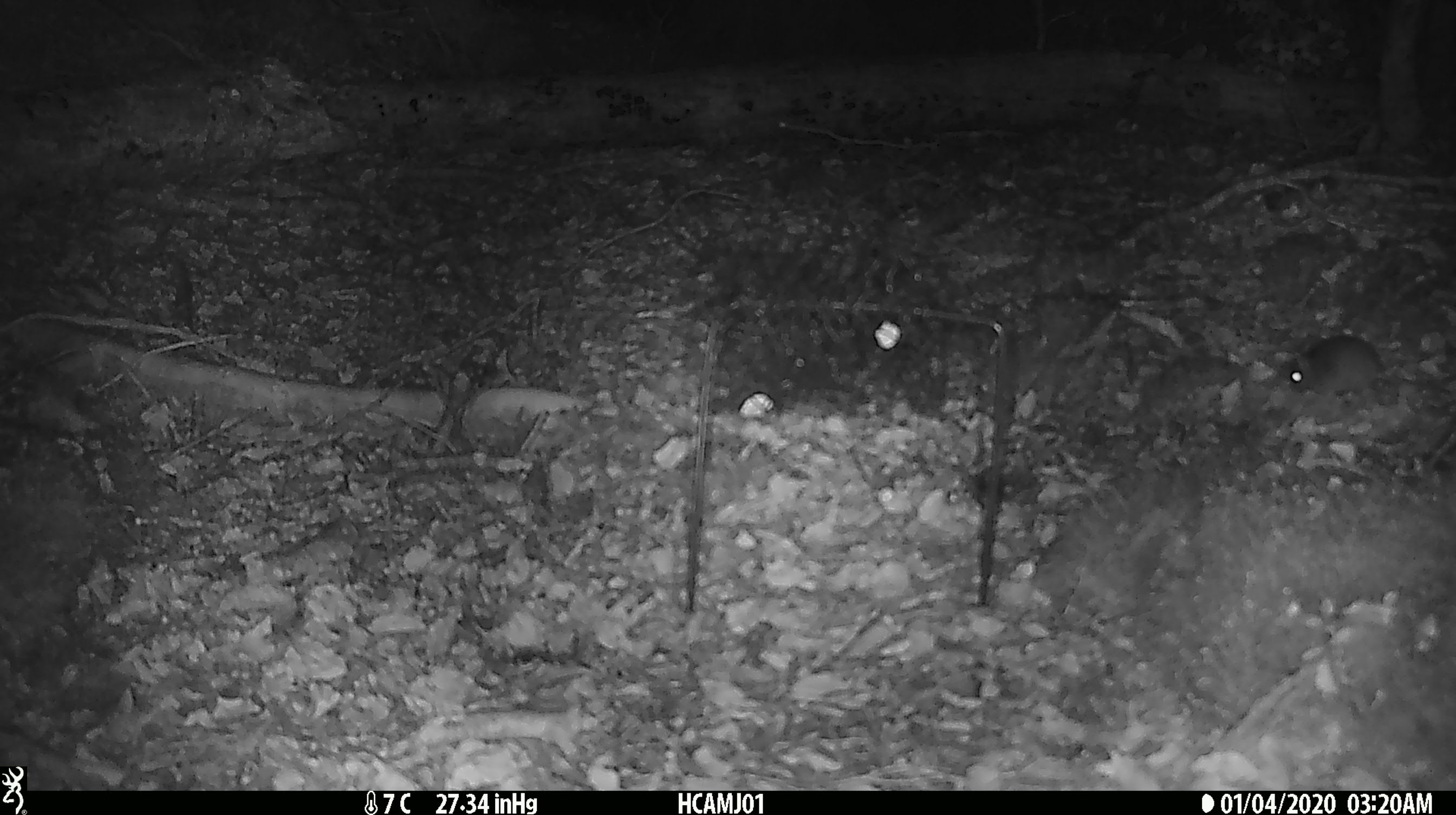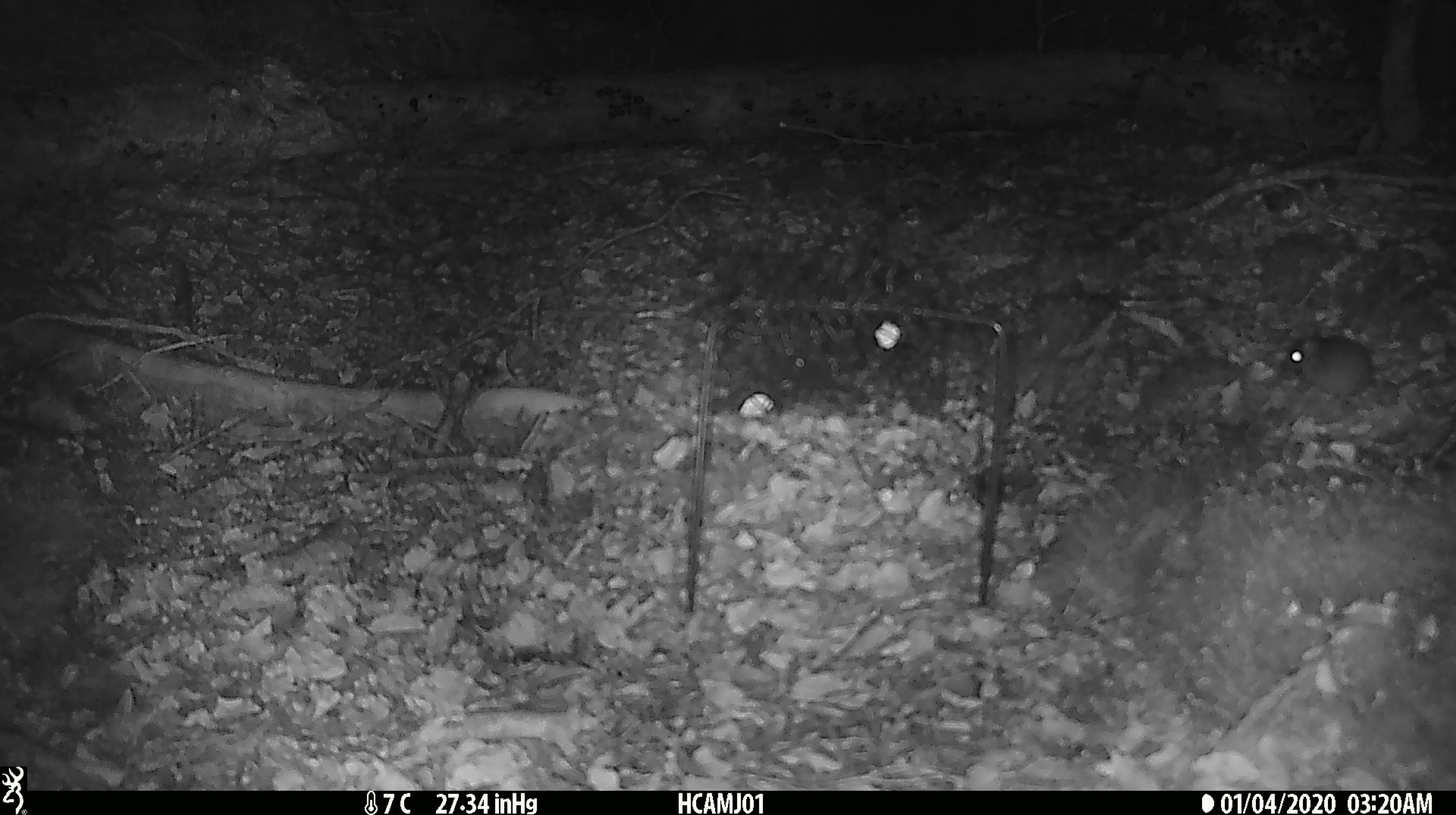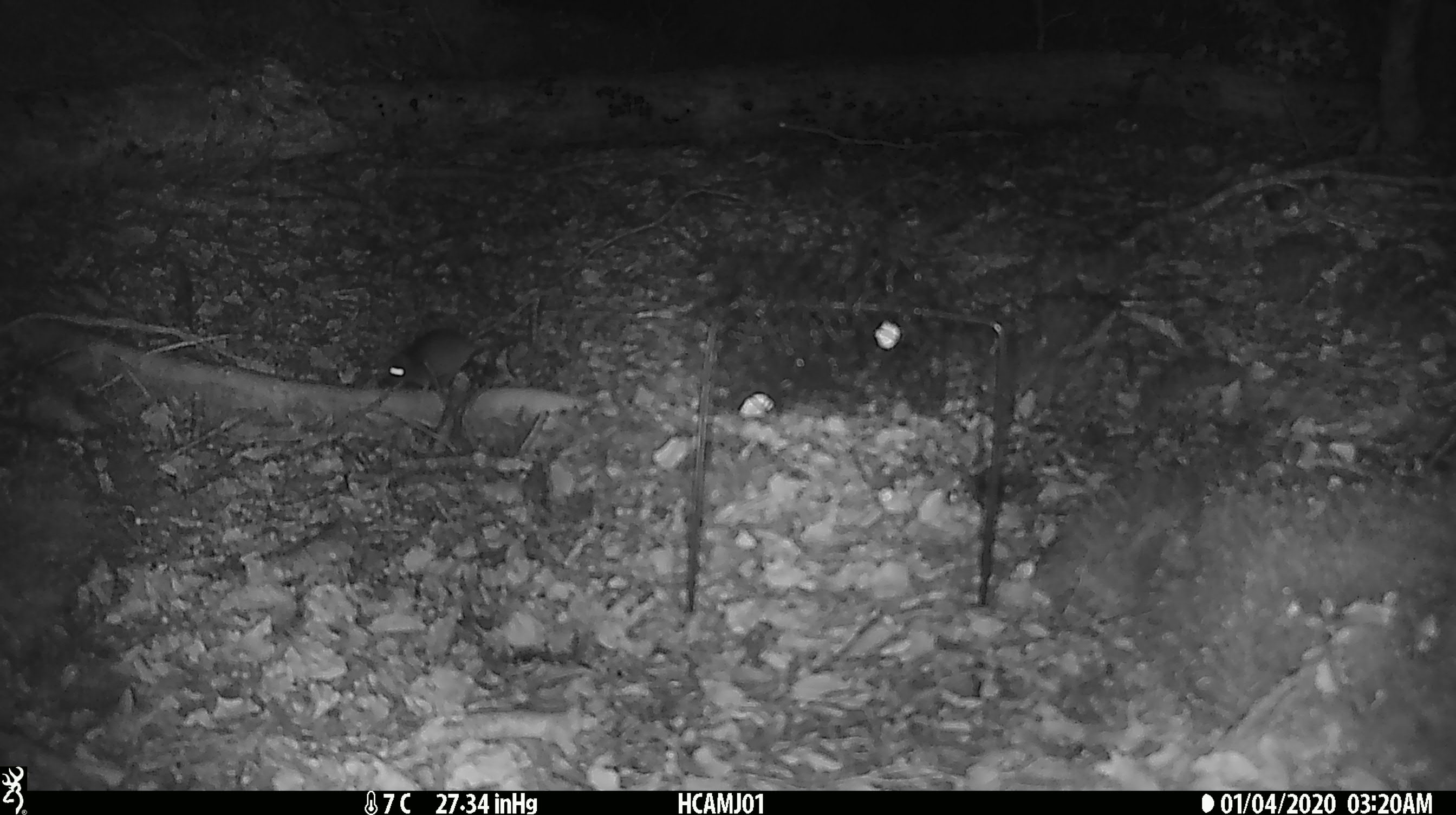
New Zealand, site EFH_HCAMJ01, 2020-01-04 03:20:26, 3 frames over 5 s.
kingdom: Animalia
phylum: Chordata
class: Mammalia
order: Rodentia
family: Muridae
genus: Mus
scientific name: Mus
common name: mouse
Mouse (Mus).